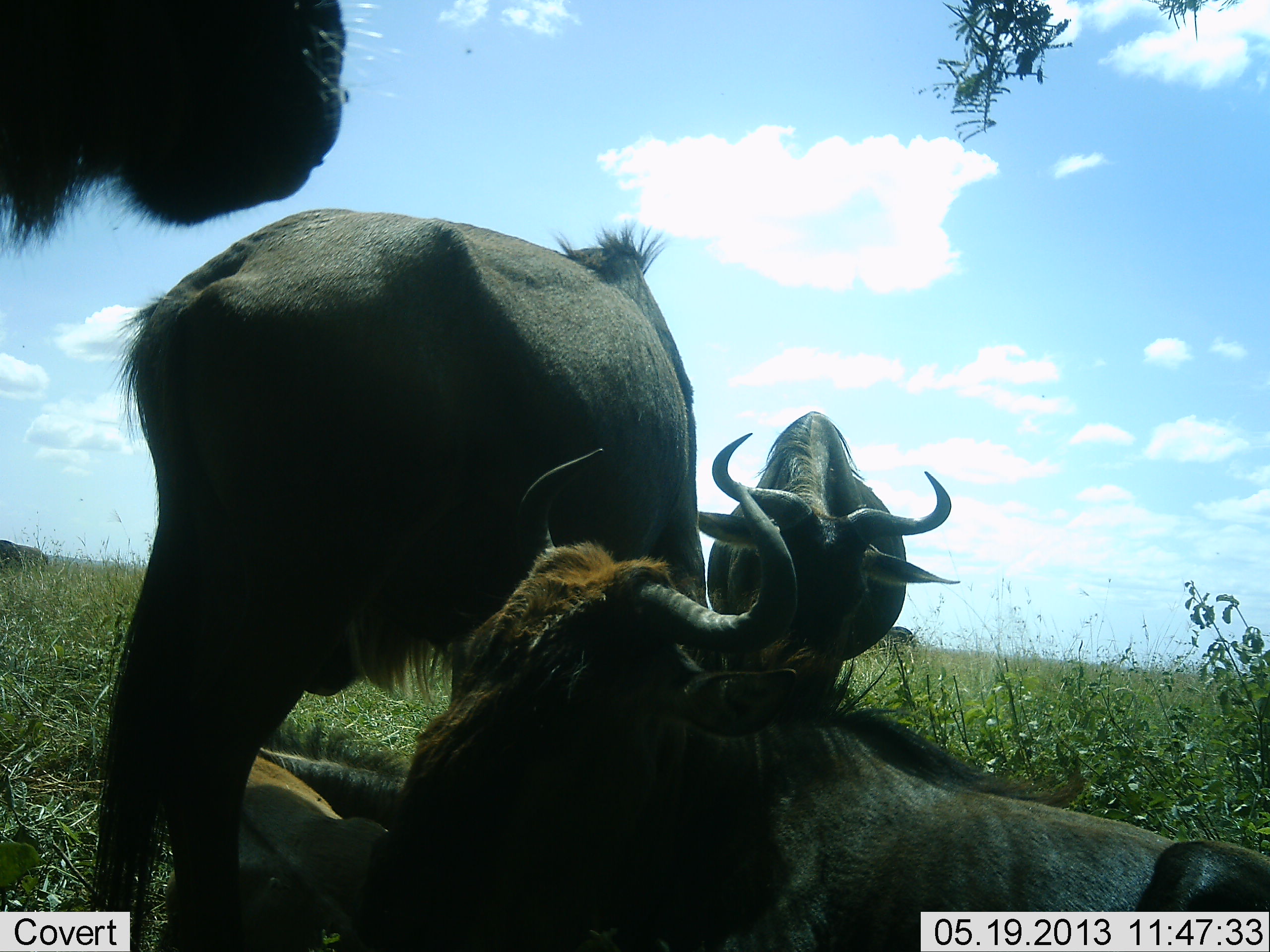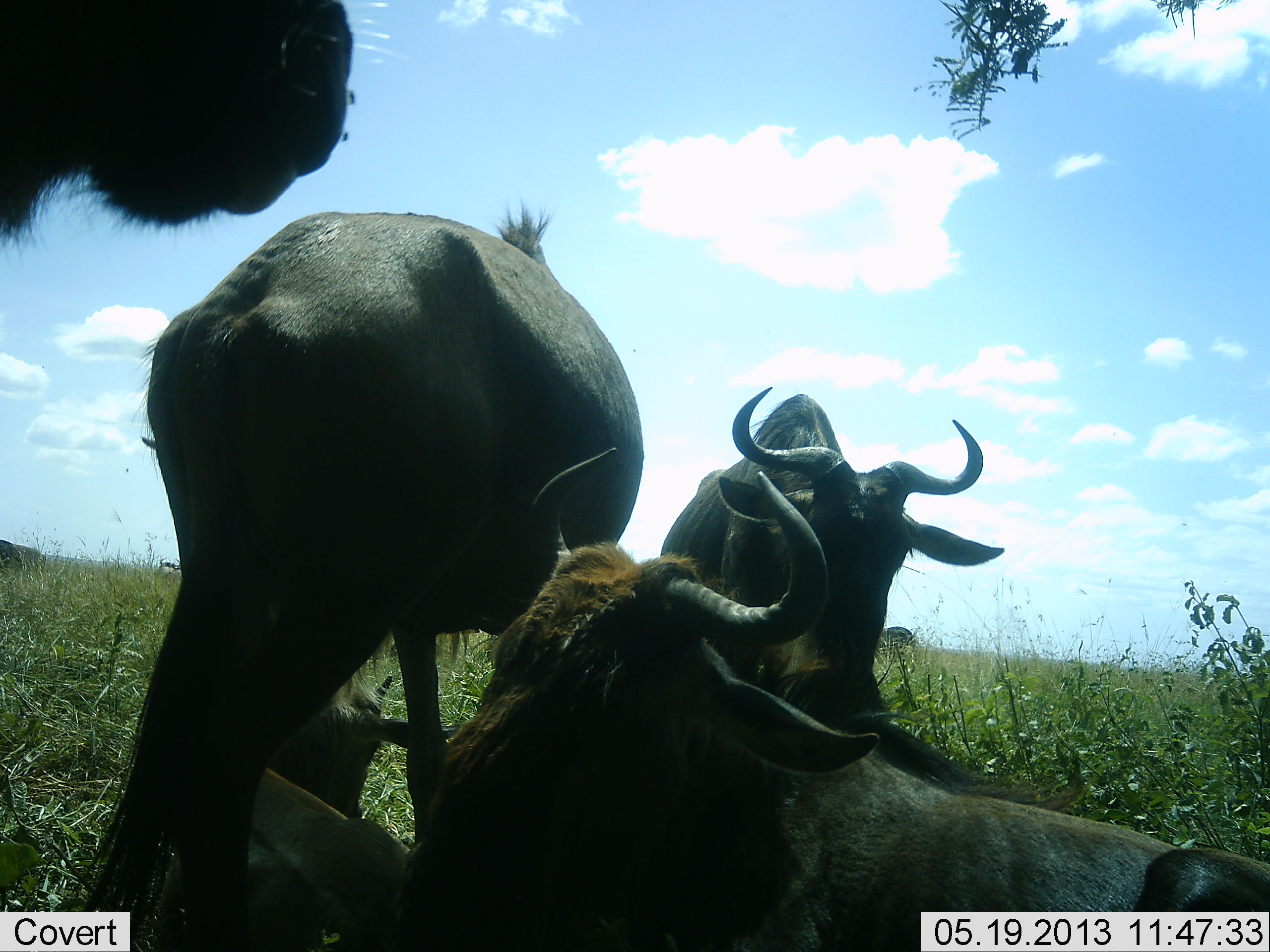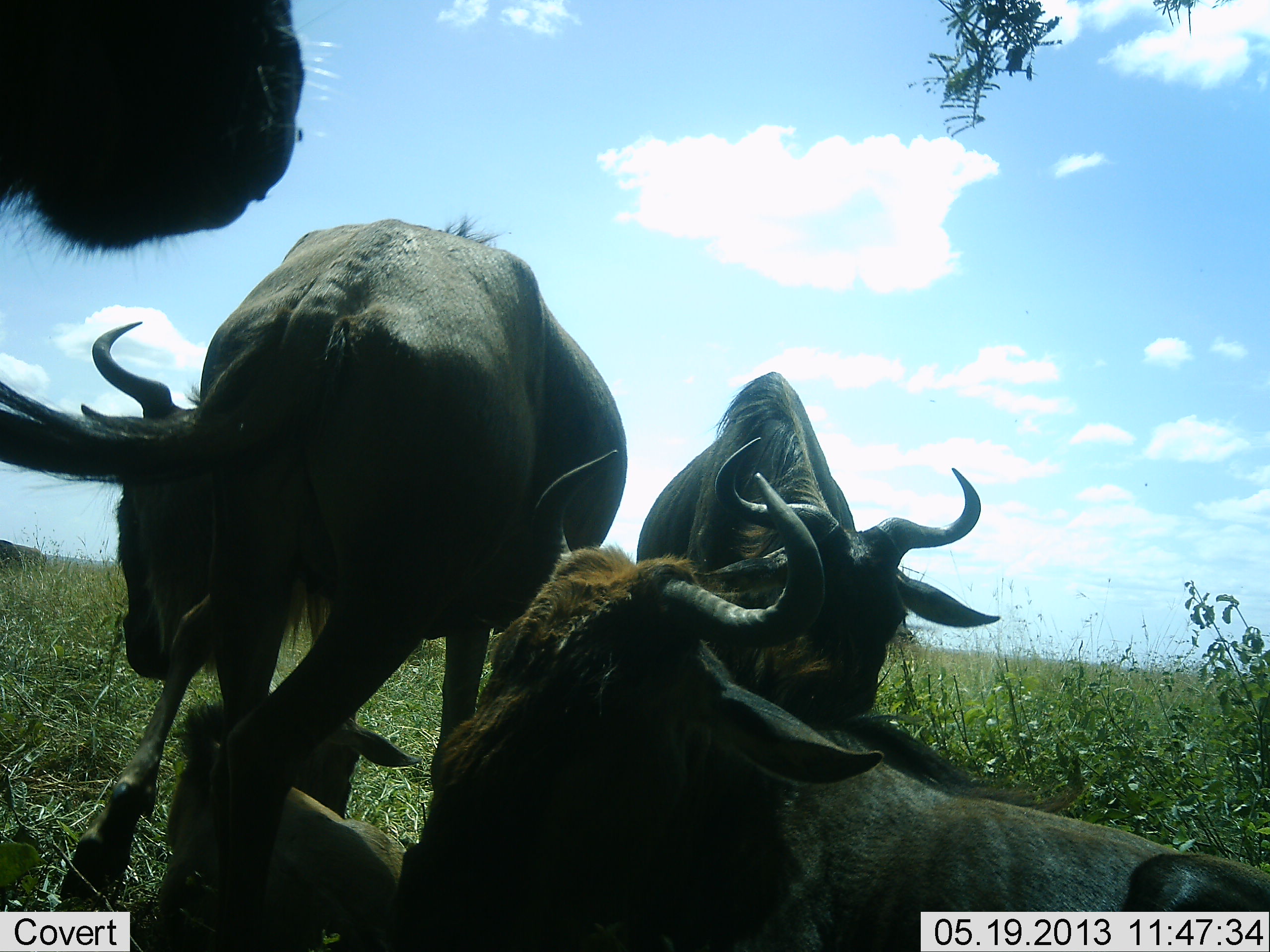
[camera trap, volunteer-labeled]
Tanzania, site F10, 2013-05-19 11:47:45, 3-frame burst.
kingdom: Animalia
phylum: Chordata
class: Mammalia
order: Artiodactyla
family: Bovidae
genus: Connochaetes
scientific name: Connochaetes taurinus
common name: blue wildebeest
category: wildebeest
Wildebeest (blue wildebeest) (Connochaetes taurinus), count 5. Behavior (volunteer vote fractions): standing 83%, resting 100%, moving 8%, interacting 21%. Young present (vote fraction): 62%. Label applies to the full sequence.